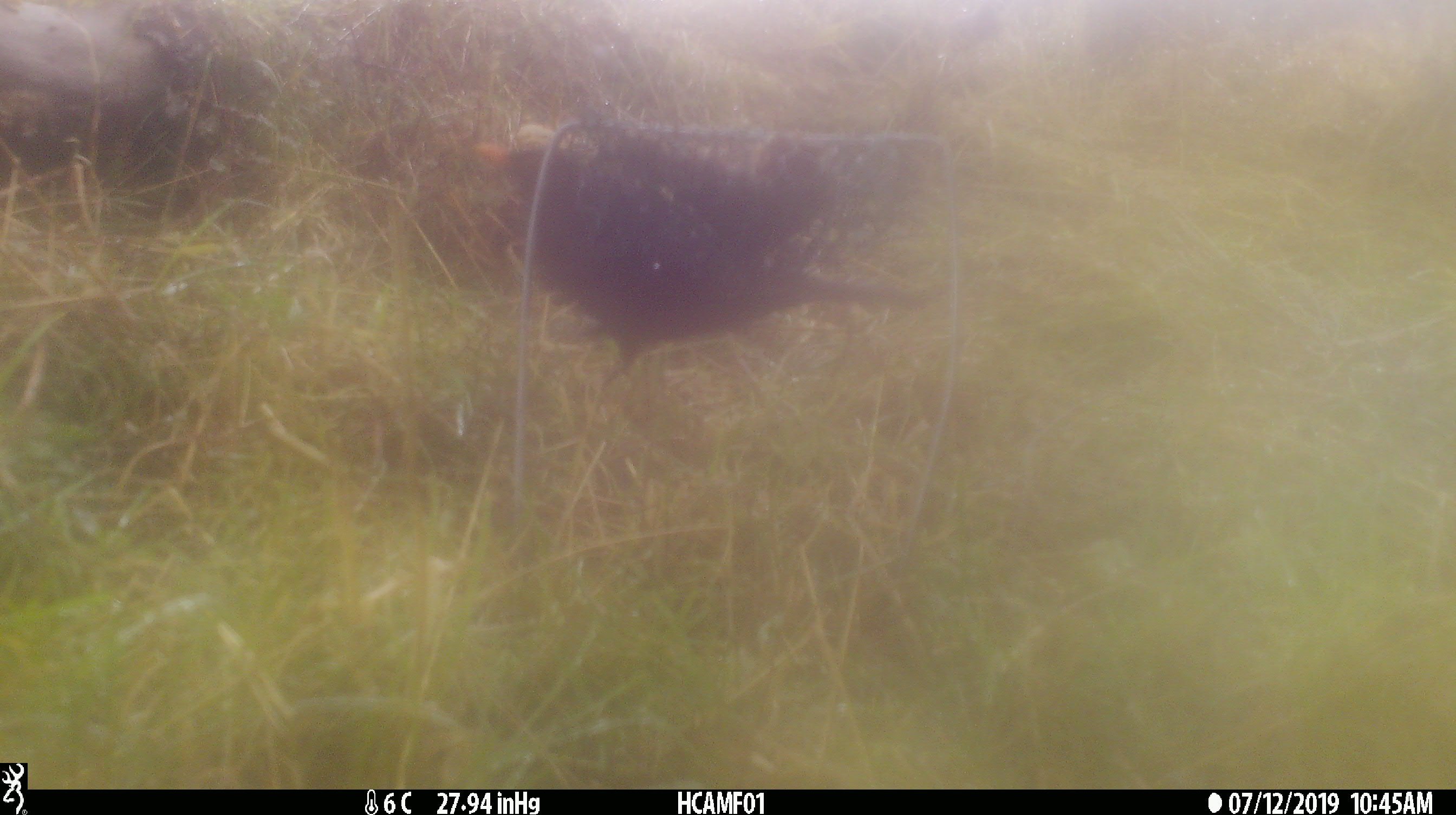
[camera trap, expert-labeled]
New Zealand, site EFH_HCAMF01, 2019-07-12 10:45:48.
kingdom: Animalia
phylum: Chordata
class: Aves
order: Passeriformes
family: Turdidae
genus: Turdus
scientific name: Turdus merula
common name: eurasian blackbird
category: blackbird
Blackbird (eurasian blackbird) (Turdus merula).